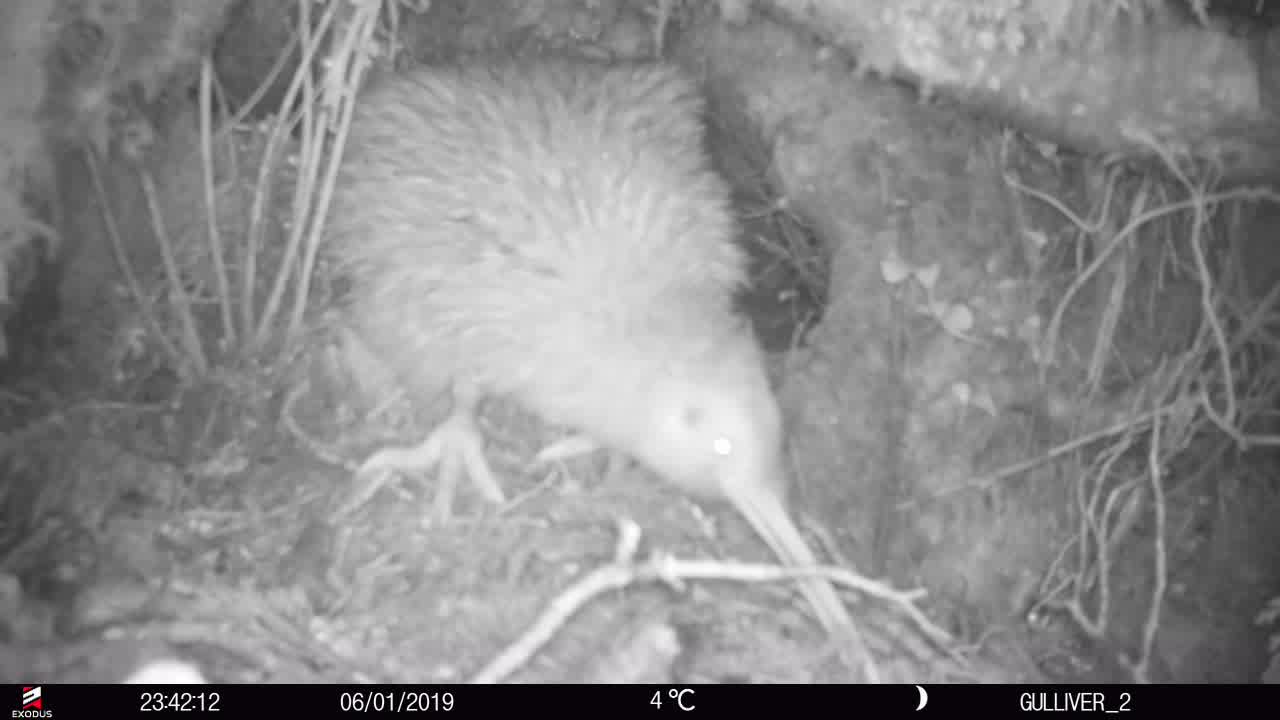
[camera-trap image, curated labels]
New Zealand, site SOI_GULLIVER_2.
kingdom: Animalia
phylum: Chordata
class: Aves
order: Apterygiformes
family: Apterygidae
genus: Apteryx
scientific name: Apteryx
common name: kiwi